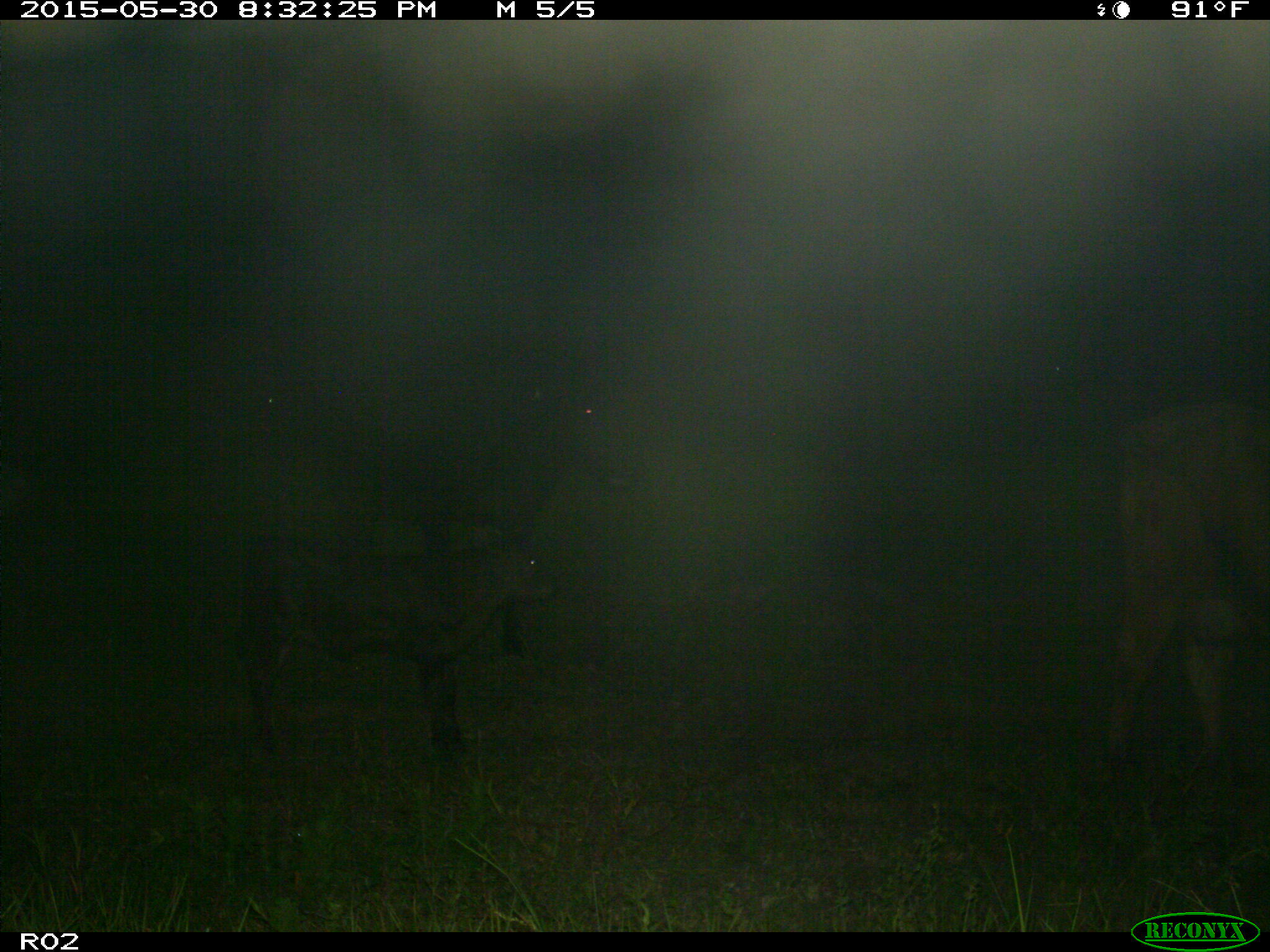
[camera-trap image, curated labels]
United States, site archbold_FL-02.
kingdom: Animalia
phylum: Chordata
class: Mammalia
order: Artiodactyla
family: Bovidae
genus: Bos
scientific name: Bos taurus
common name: domestic cow